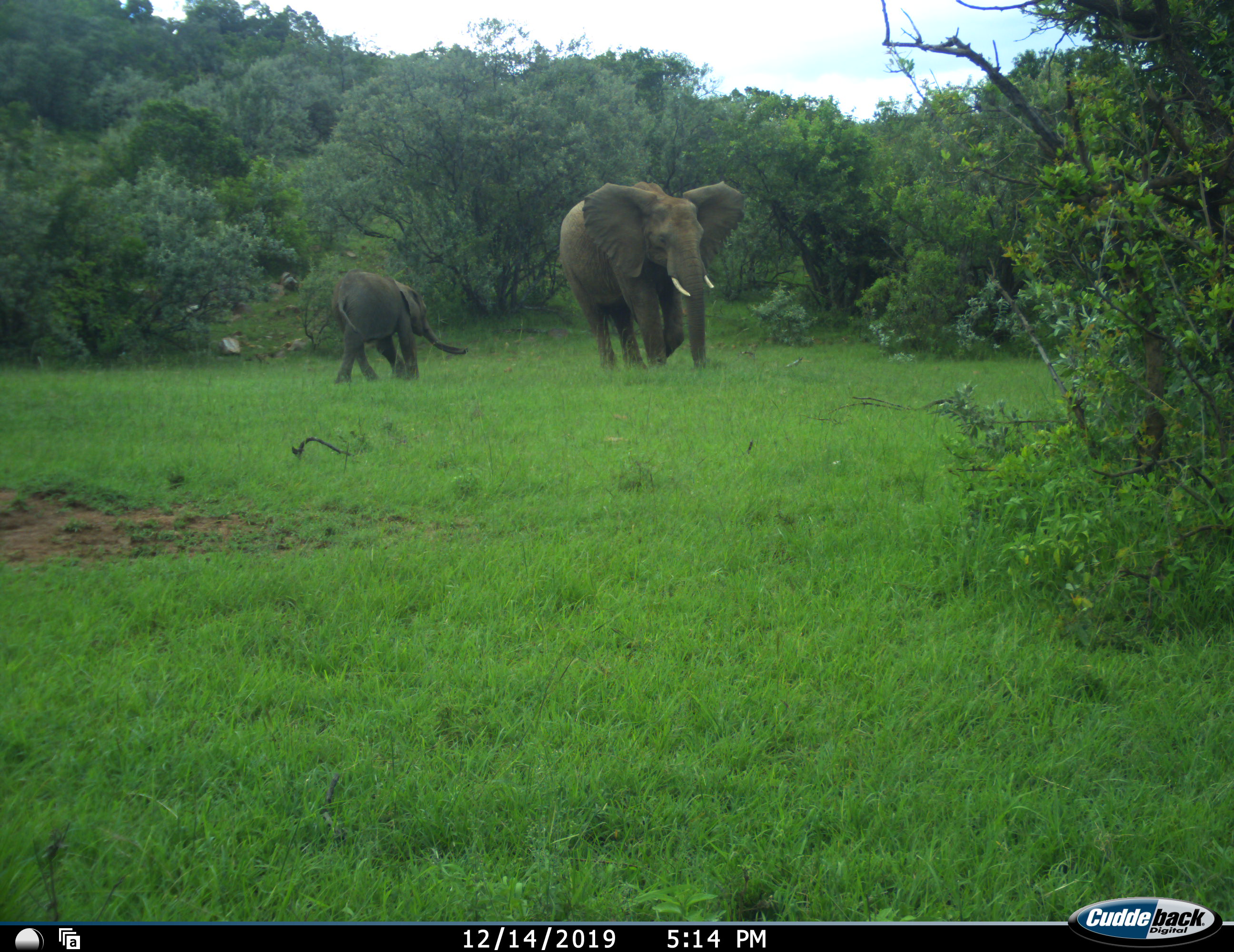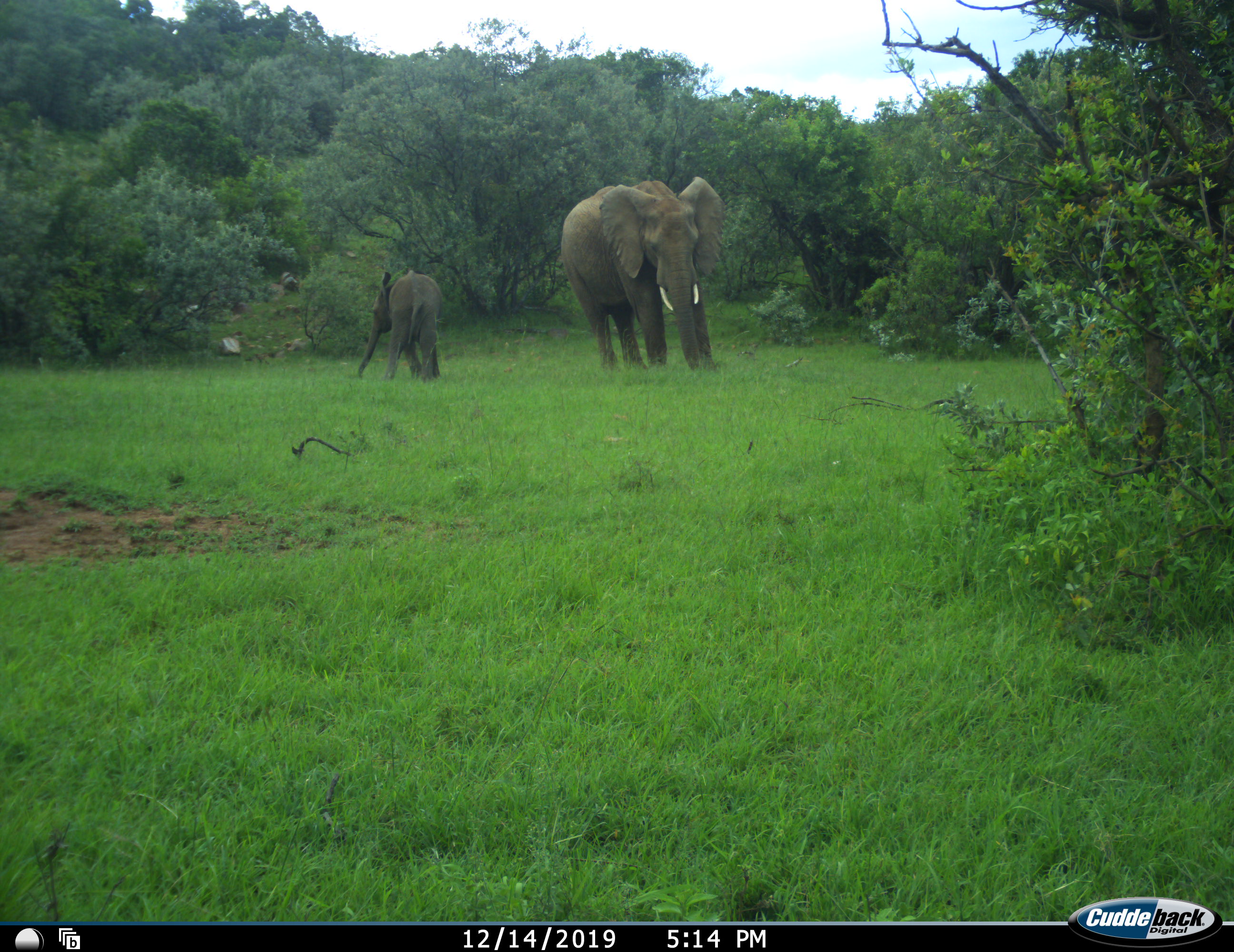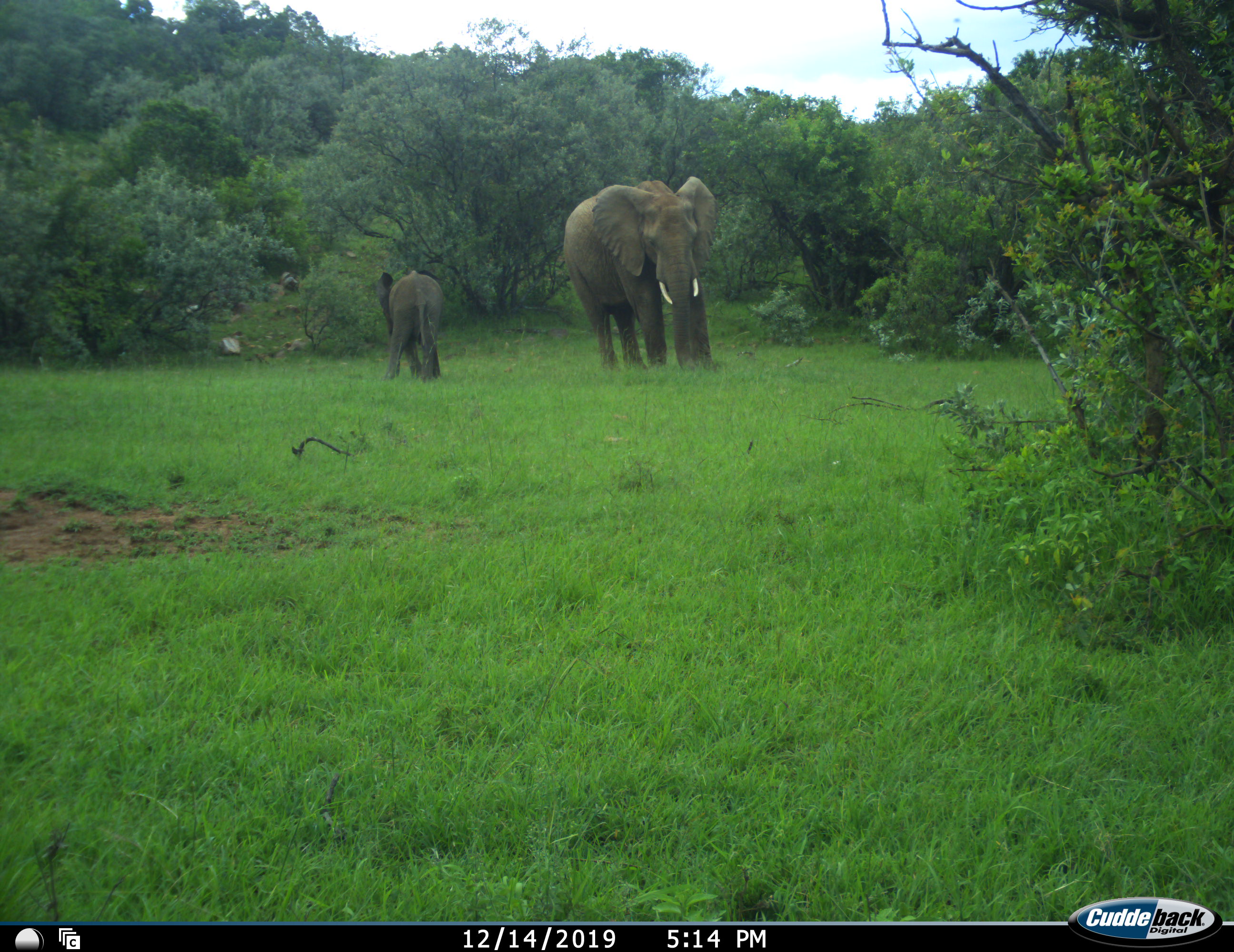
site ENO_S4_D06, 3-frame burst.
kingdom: Animalia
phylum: Chordata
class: Mammalia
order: Proboscidea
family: Elephantidae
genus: Loxodonta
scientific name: Loxodonta africana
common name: african bush elephant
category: elephant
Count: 2.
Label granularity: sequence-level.